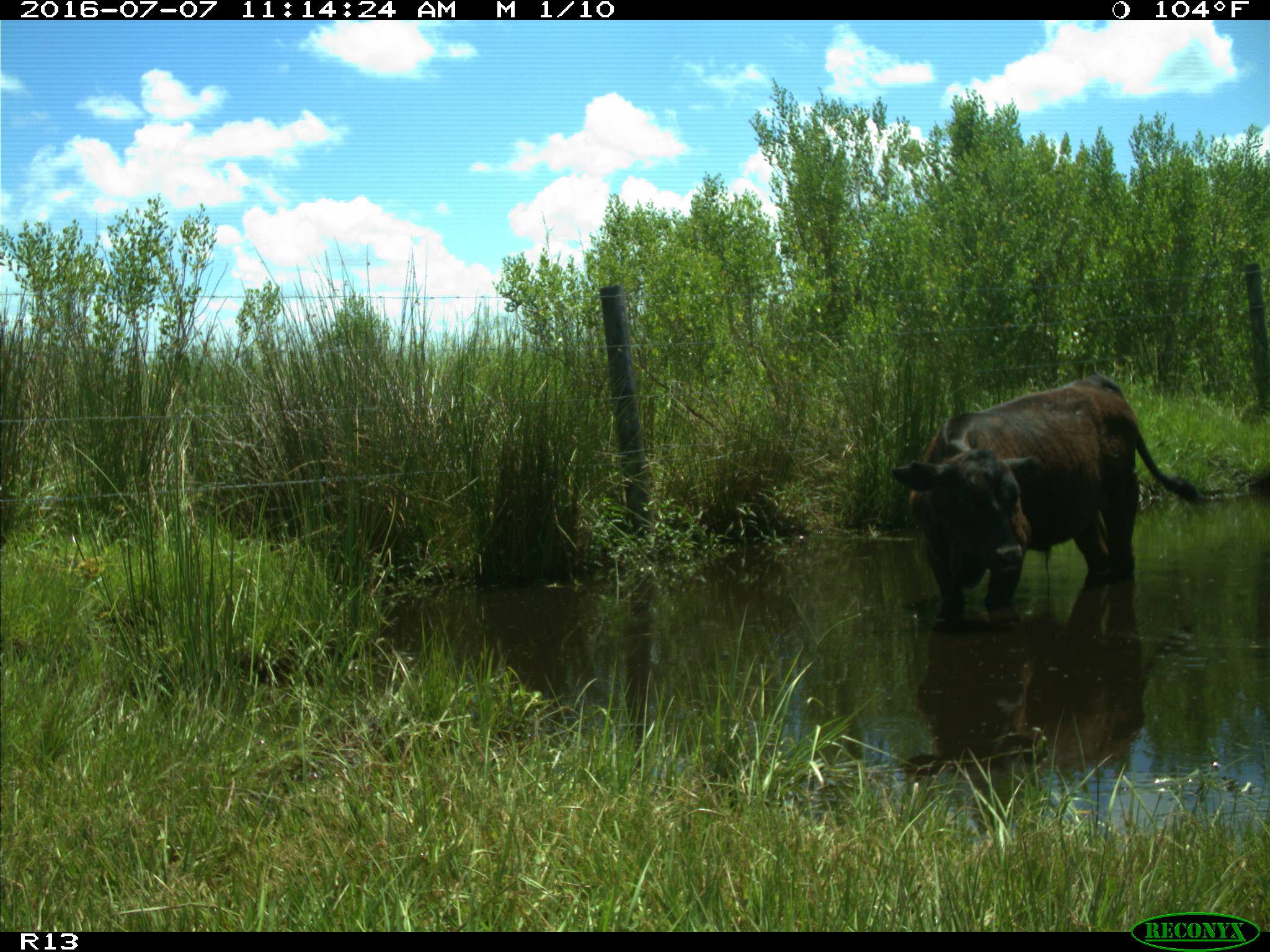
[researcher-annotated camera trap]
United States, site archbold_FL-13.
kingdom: Animalia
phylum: Chordata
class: Mammalia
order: Artiodactyla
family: Bovidae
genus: Bos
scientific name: Bos taurus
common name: domestic cow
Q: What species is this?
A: Bos taurus (domestic cow).